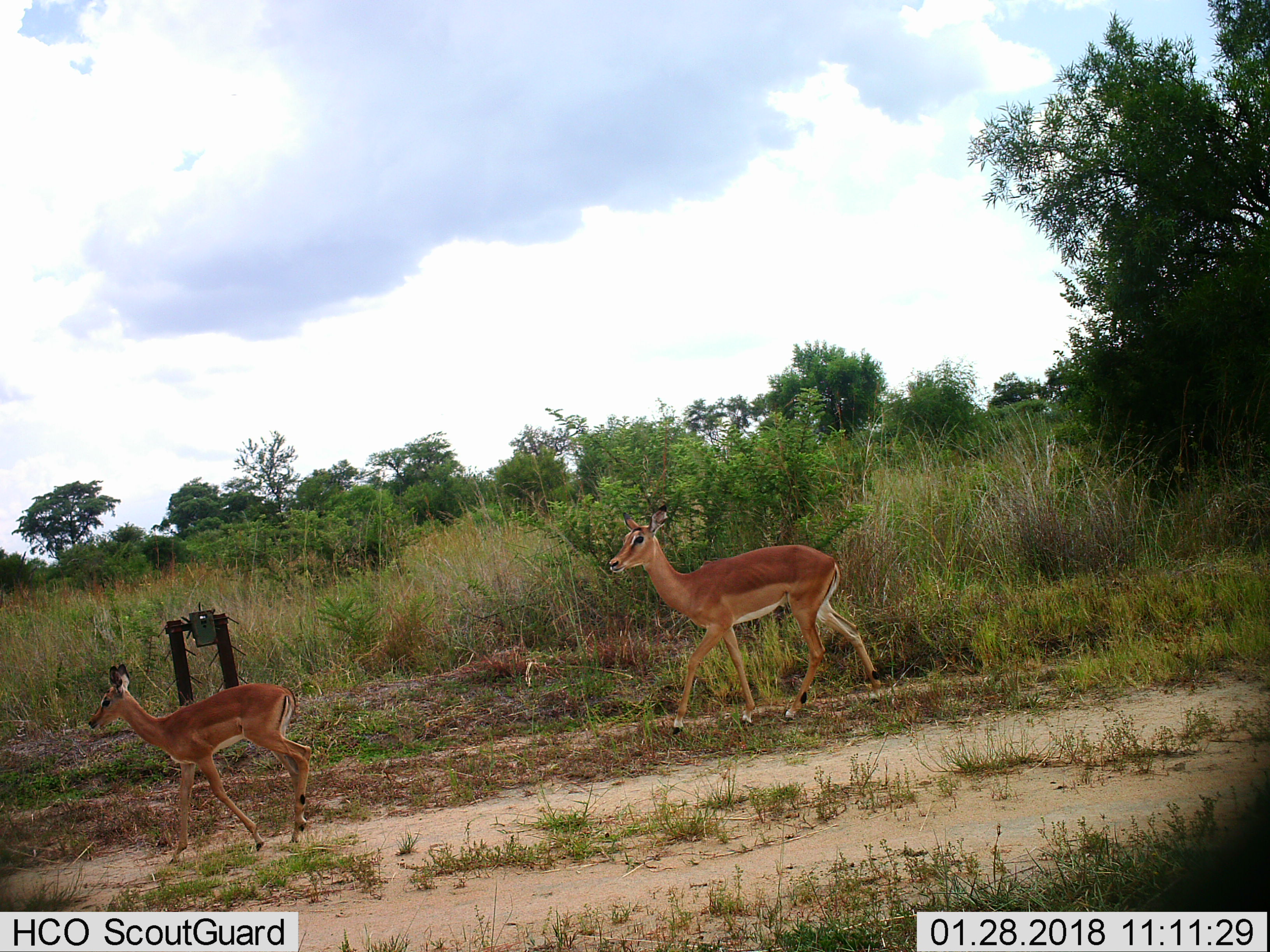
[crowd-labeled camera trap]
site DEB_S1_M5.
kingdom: Animalia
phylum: Chordata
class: Mammalia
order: Artiodactyla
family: Bovidae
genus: Aepyceros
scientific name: Aepyceros melampus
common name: impala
Impala (Aepyceros melampus), count 2. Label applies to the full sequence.